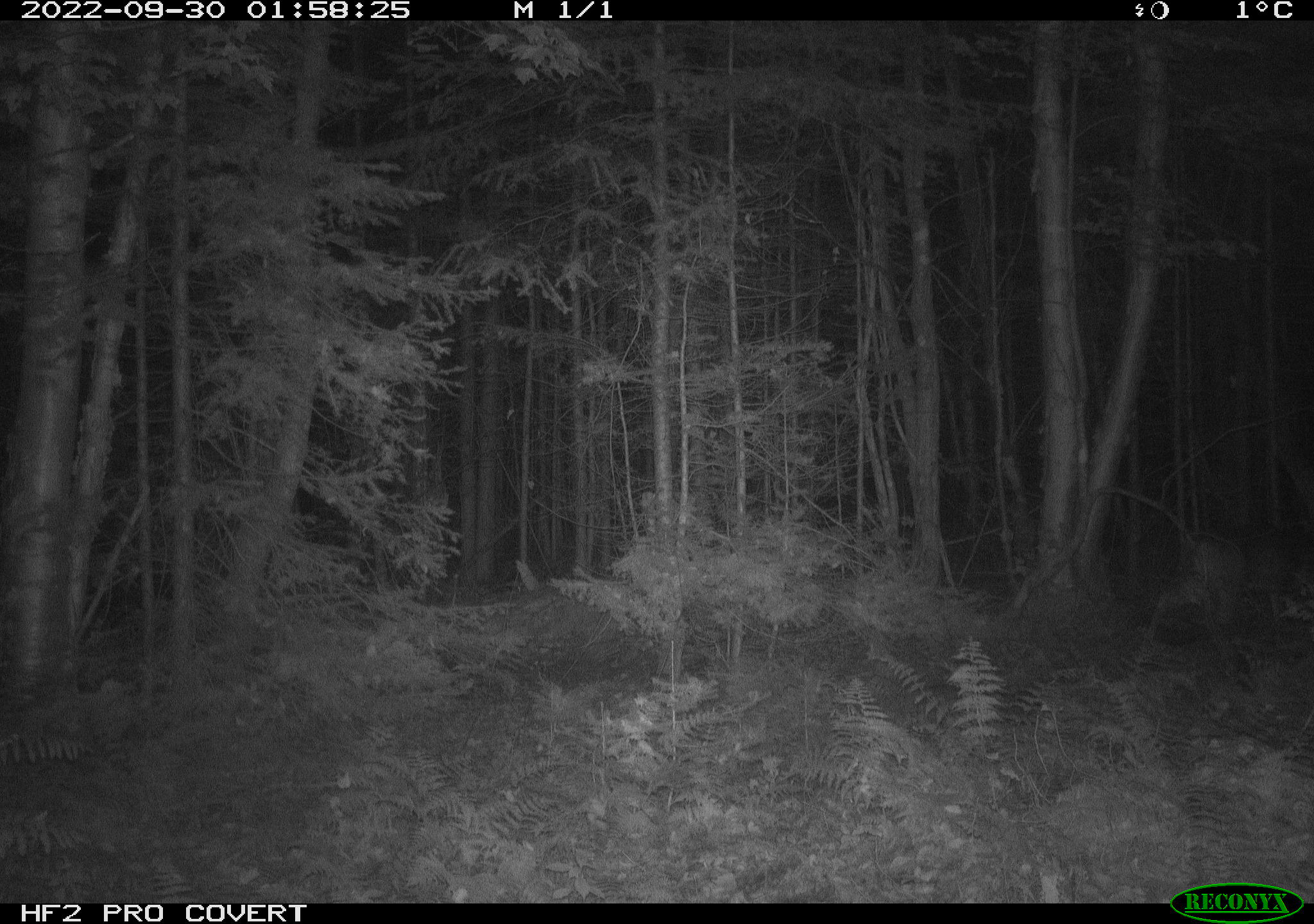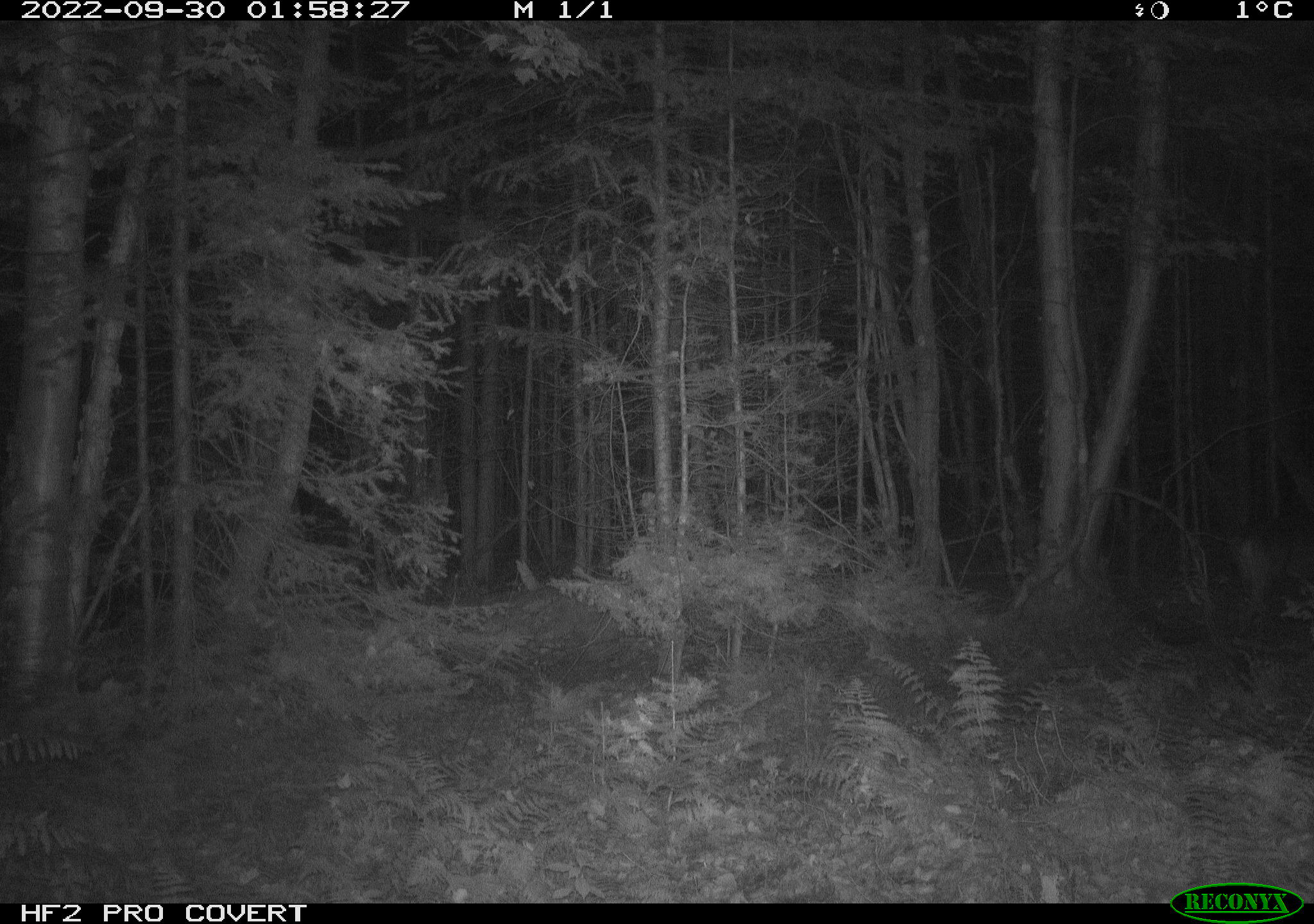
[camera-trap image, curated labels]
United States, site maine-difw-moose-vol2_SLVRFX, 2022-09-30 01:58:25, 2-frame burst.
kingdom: Animalia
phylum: Chordata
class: Mammalia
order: Artiodactyla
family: Cervidae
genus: Odocoileus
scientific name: Odocoileus virginianus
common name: white-tailed deer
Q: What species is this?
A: White-tailed deer (Odocoileus virginianus).